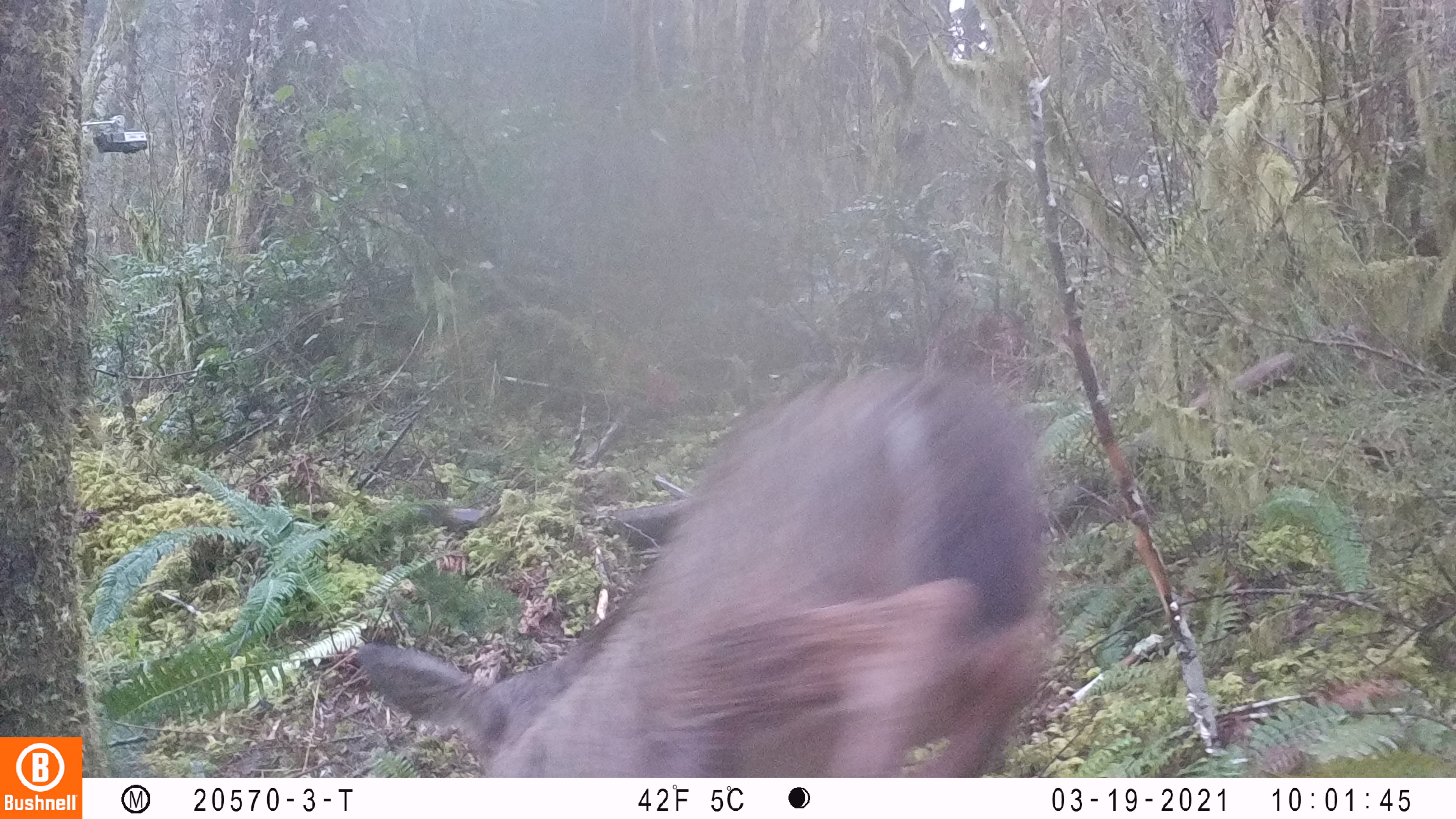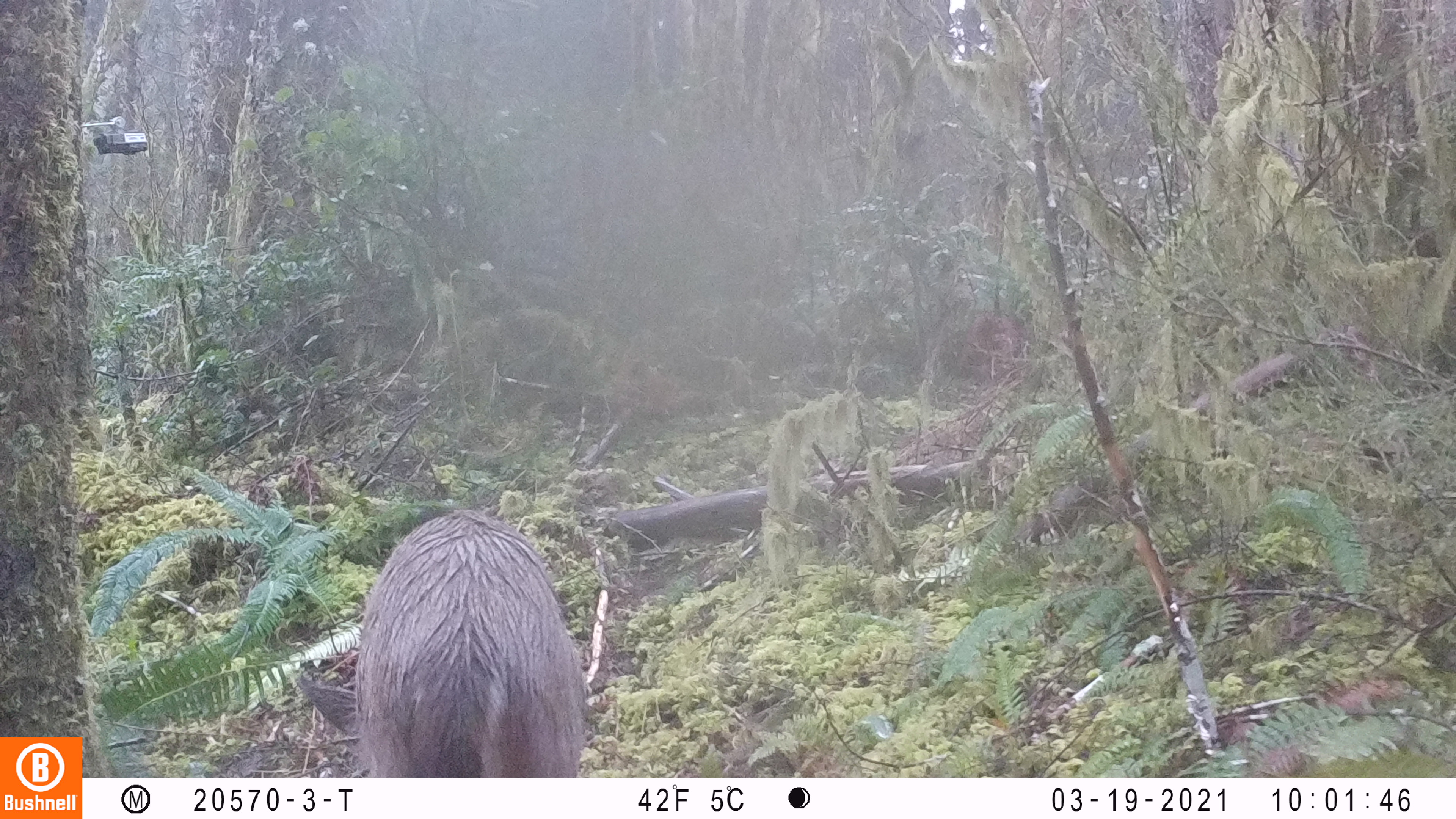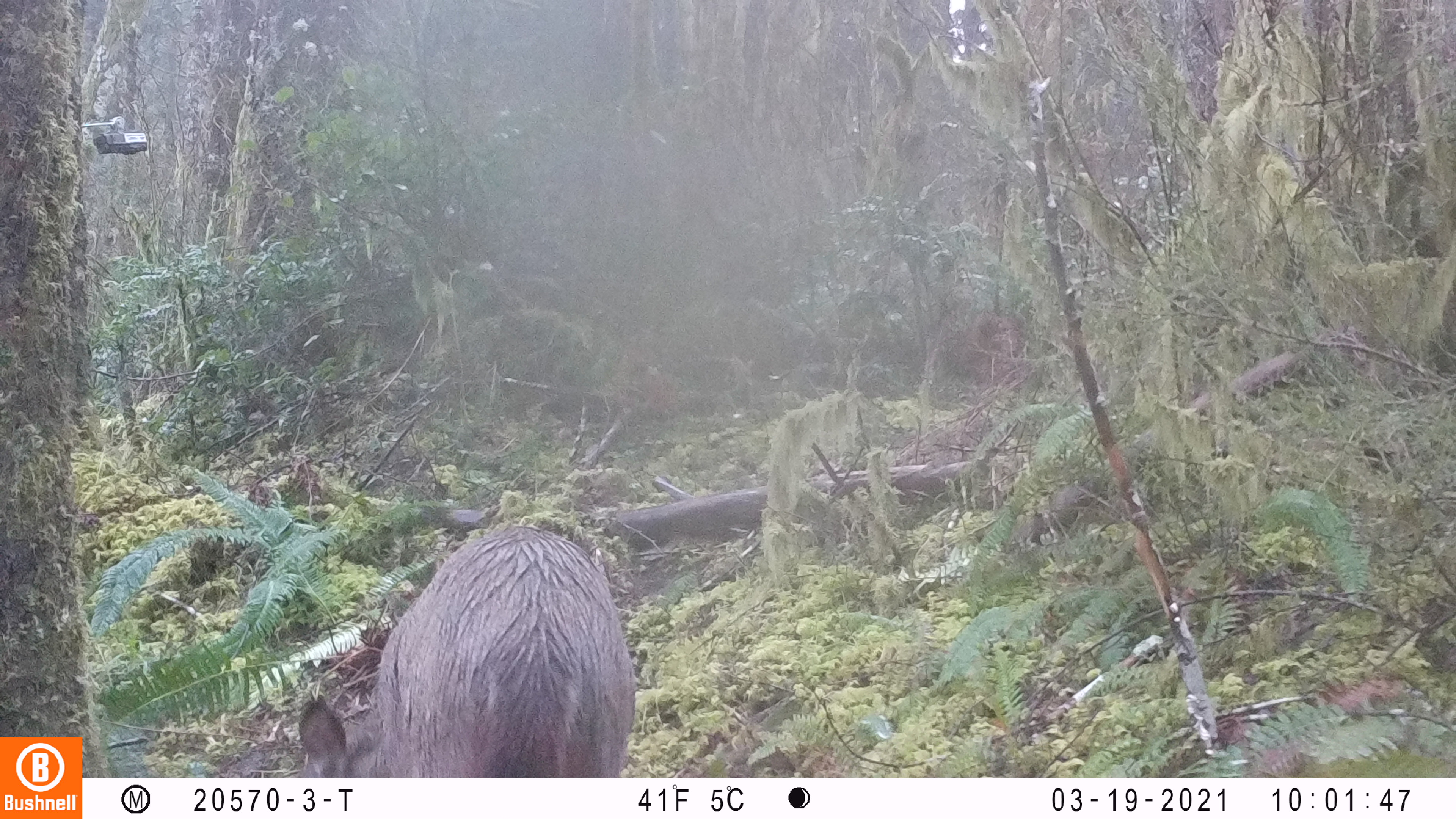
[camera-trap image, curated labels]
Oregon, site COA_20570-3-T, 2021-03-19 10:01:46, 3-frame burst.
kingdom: Animalia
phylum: Chordata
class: Mammalia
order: Artiodactyla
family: Cervidae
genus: Odocoileus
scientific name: Odocoileus hemionus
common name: black-tailed deer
Black-tailed deer (Odocoileus hemionus).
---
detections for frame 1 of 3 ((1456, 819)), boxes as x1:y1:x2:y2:
black-tailed deer: 349:378:1070:768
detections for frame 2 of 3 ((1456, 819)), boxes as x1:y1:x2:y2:
black-tailed deer: 306:509:605:772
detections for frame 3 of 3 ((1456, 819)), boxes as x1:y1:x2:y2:
black-tailed deer: 292:521:642:774